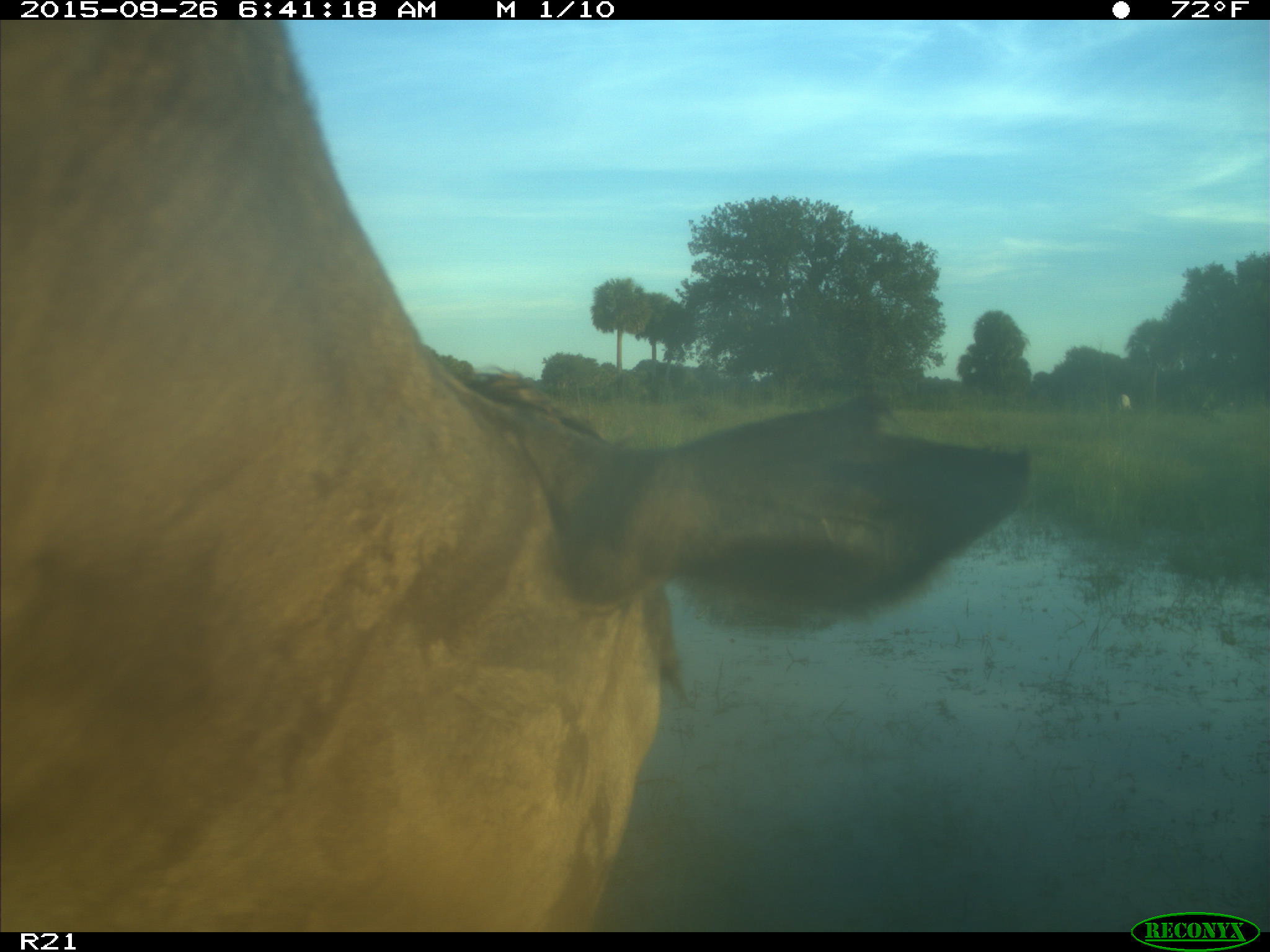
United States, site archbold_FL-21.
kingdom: Animalia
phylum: Chordata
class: Mammalia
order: Artiodactyla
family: Bovidae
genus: Bos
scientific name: Bos taurus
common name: domestic cow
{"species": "Bos taurus (domestic cow)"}